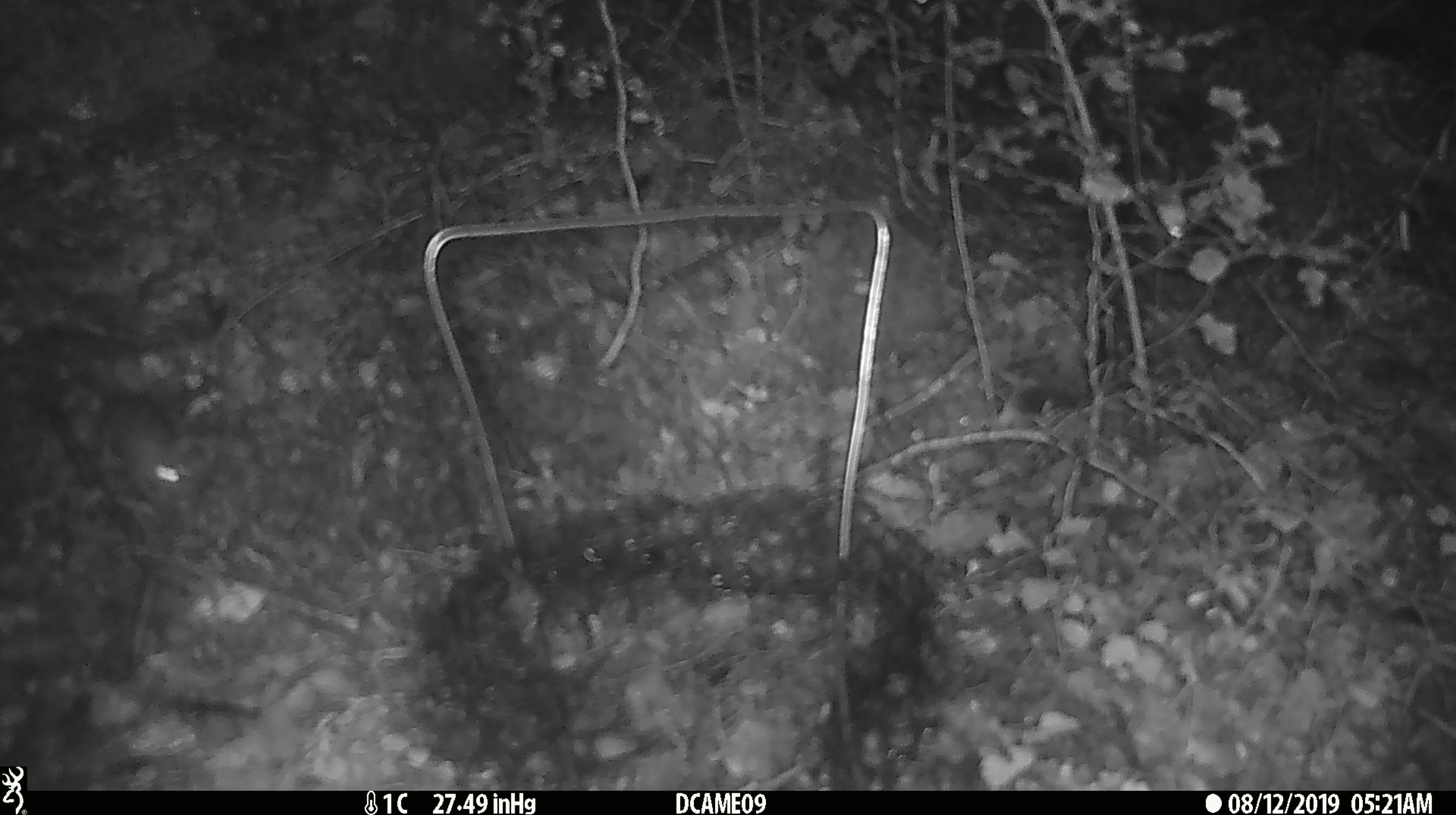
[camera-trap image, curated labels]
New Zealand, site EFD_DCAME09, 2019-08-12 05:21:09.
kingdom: Animalia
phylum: Chordata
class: Mammalia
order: Rodentia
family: Muridae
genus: Mus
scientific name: Mus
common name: mouse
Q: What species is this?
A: Mouse (Mus).